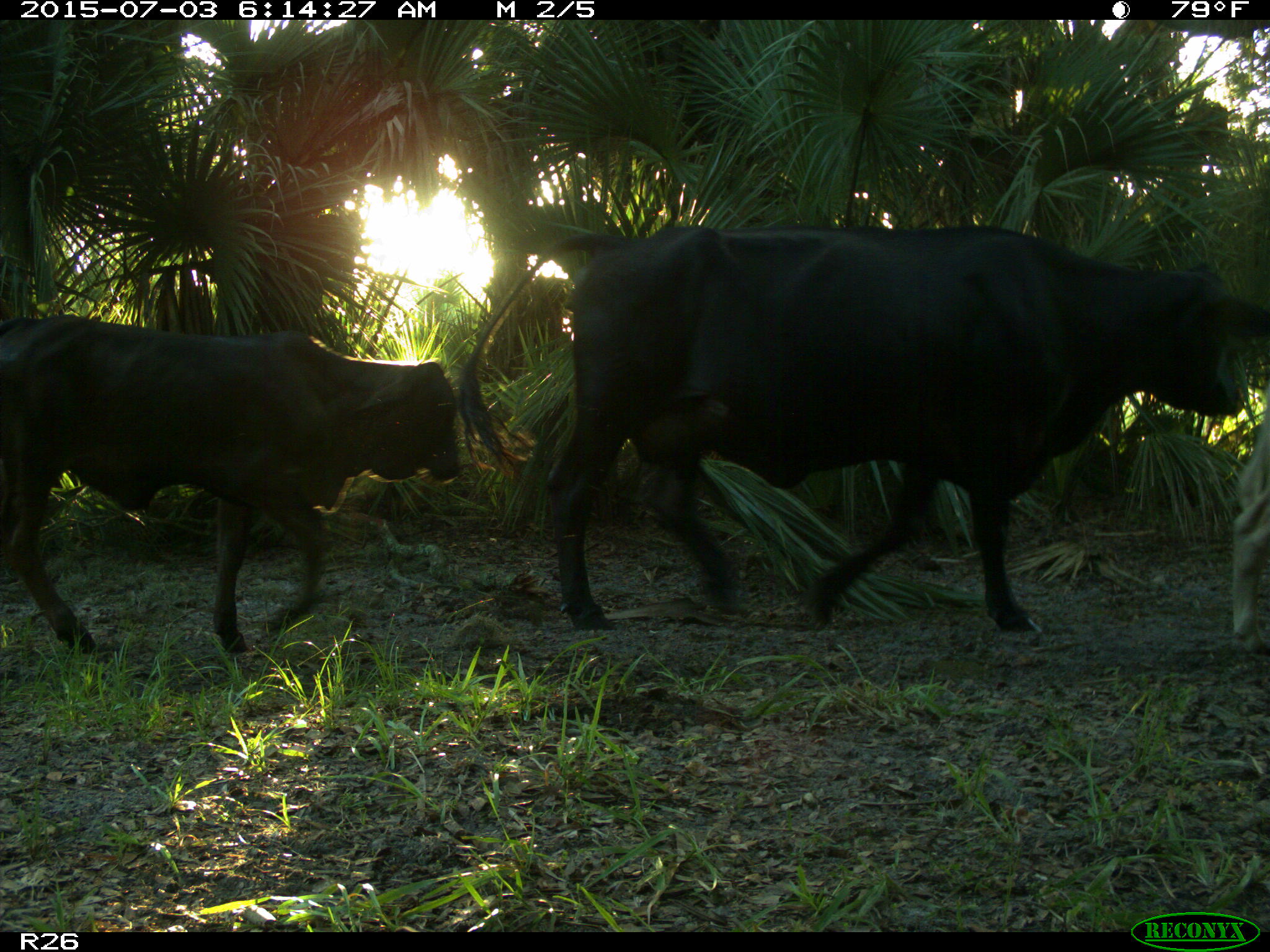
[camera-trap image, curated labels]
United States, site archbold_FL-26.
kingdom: Animalia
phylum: Chordata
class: Mammalia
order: Artiodactyla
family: Bovidae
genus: Bos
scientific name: Bos taurus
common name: domestic cow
Bos taurus (domestic cow).